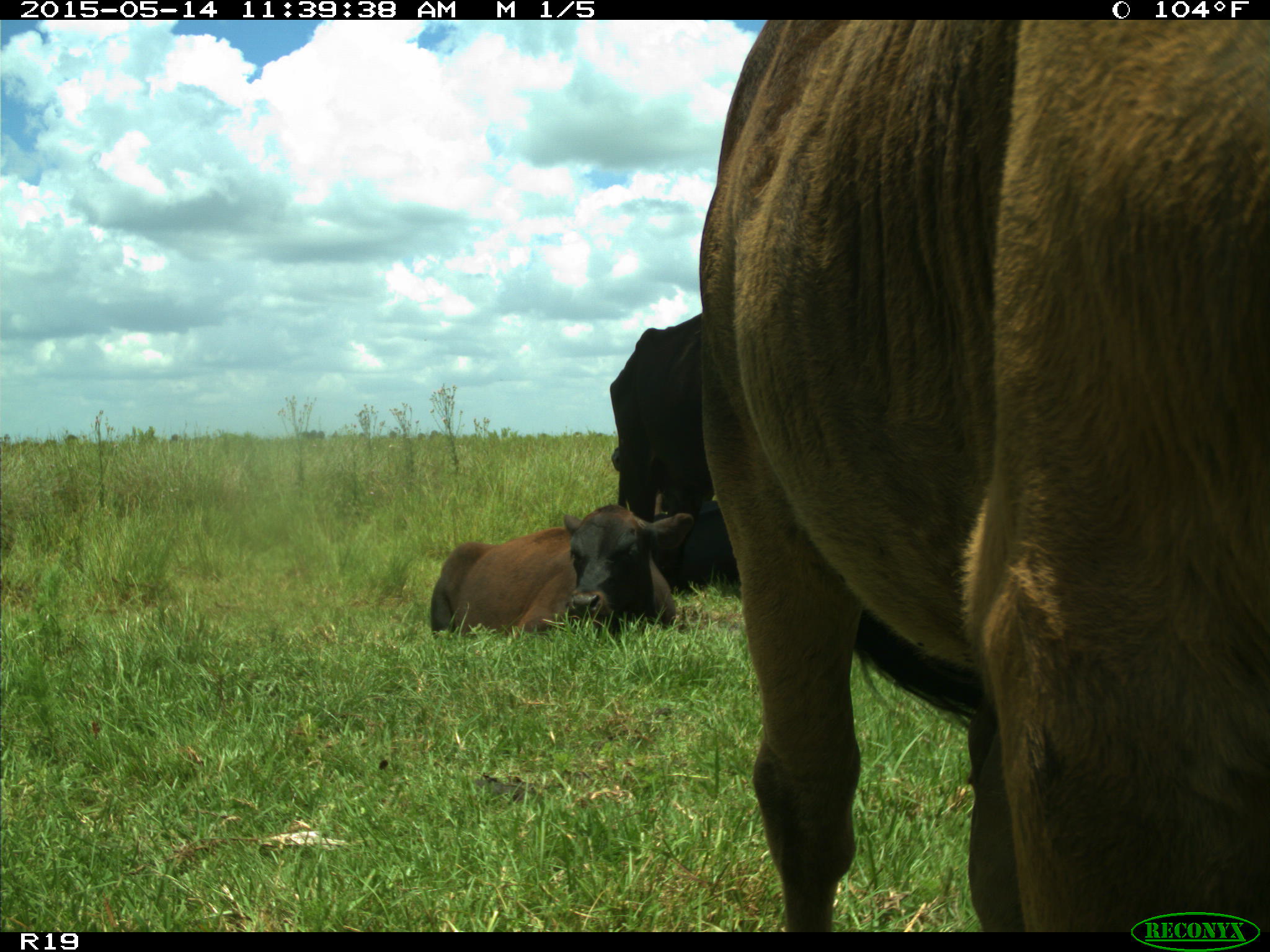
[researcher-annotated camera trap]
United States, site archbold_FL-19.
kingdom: Animalia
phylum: Chordata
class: Mammalia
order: Artiodactyla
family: Bovidae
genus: Bos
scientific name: Bos taurus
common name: domestic cow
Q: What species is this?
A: Bos taurus (domestic cow).